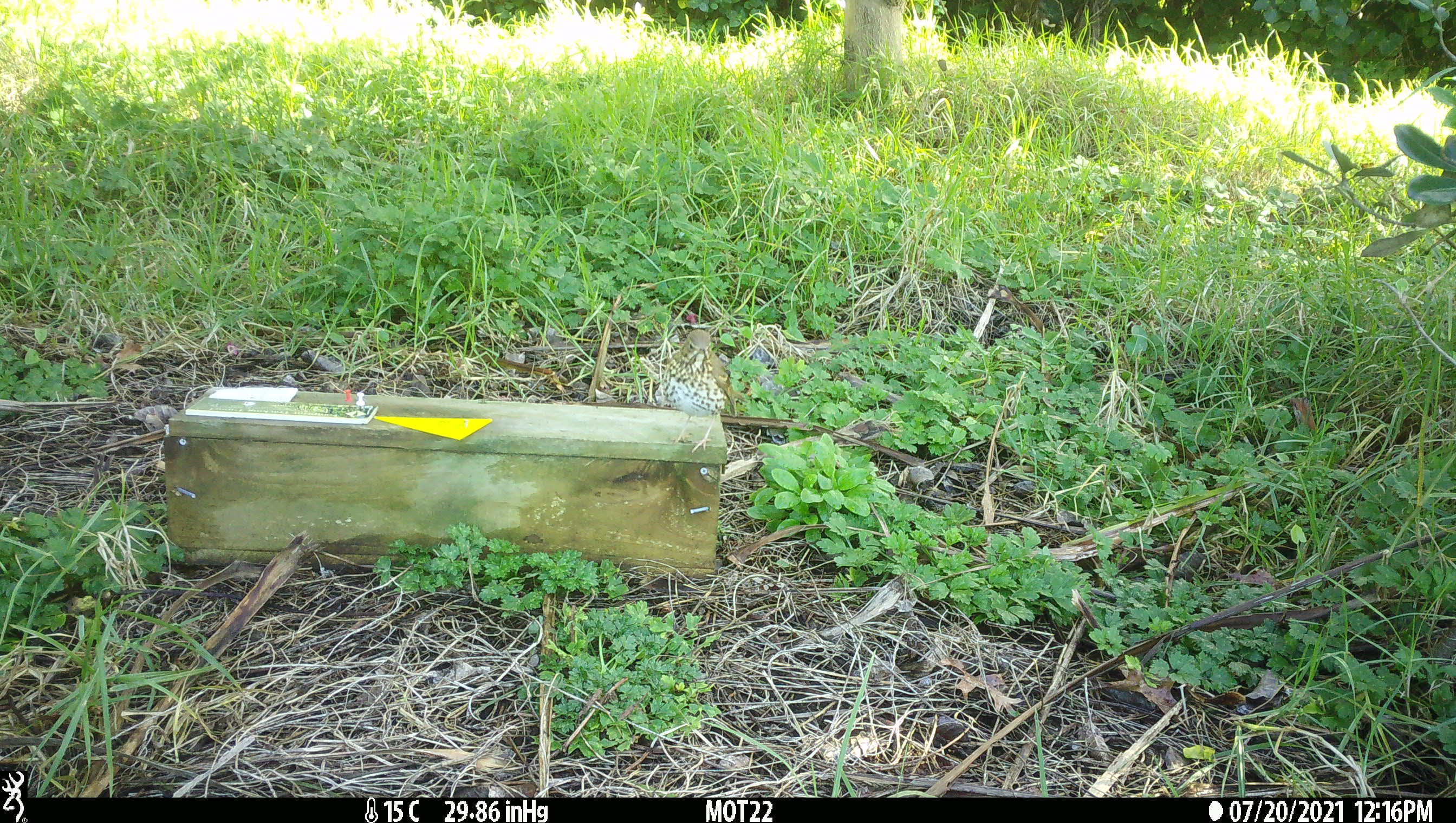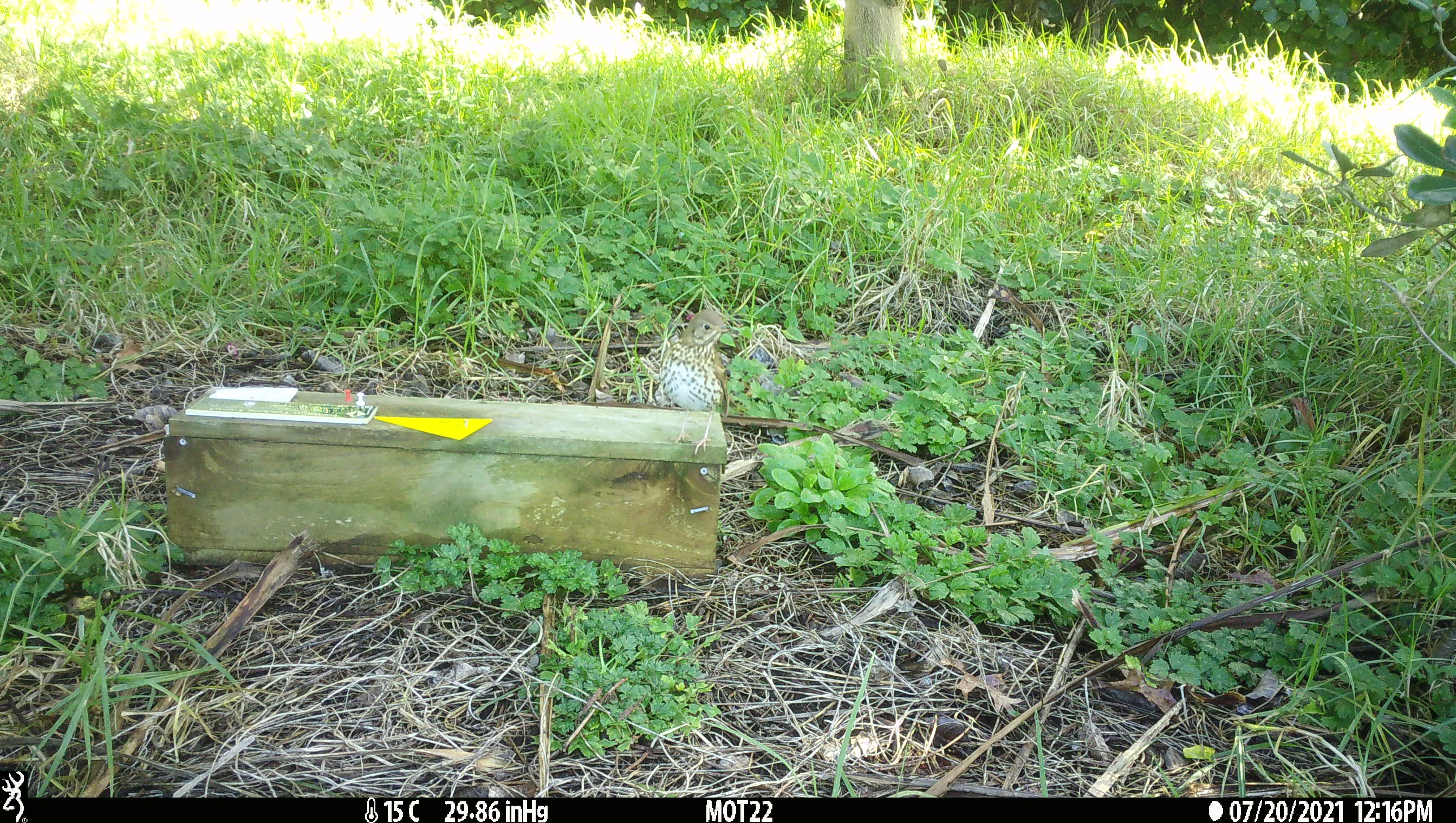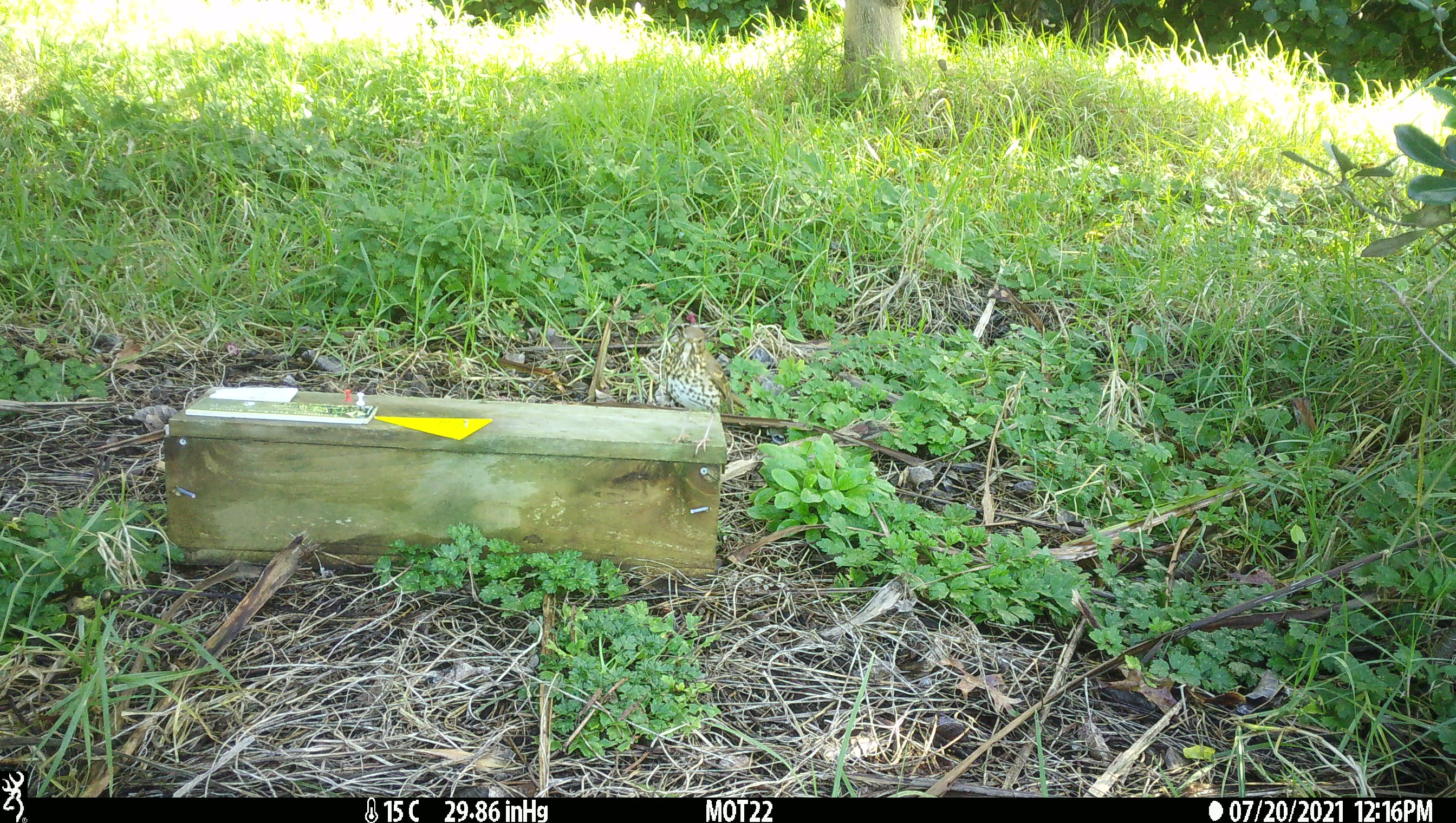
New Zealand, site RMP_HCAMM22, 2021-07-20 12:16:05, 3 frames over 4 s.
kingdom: Animalia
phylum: Chordata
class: Aves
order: Passeriformes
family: Turdidae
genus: Turdus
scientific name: Turdus philomelos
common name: song thrush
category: thrush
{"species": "thrush (song thrush) (Turdus philomelos)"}